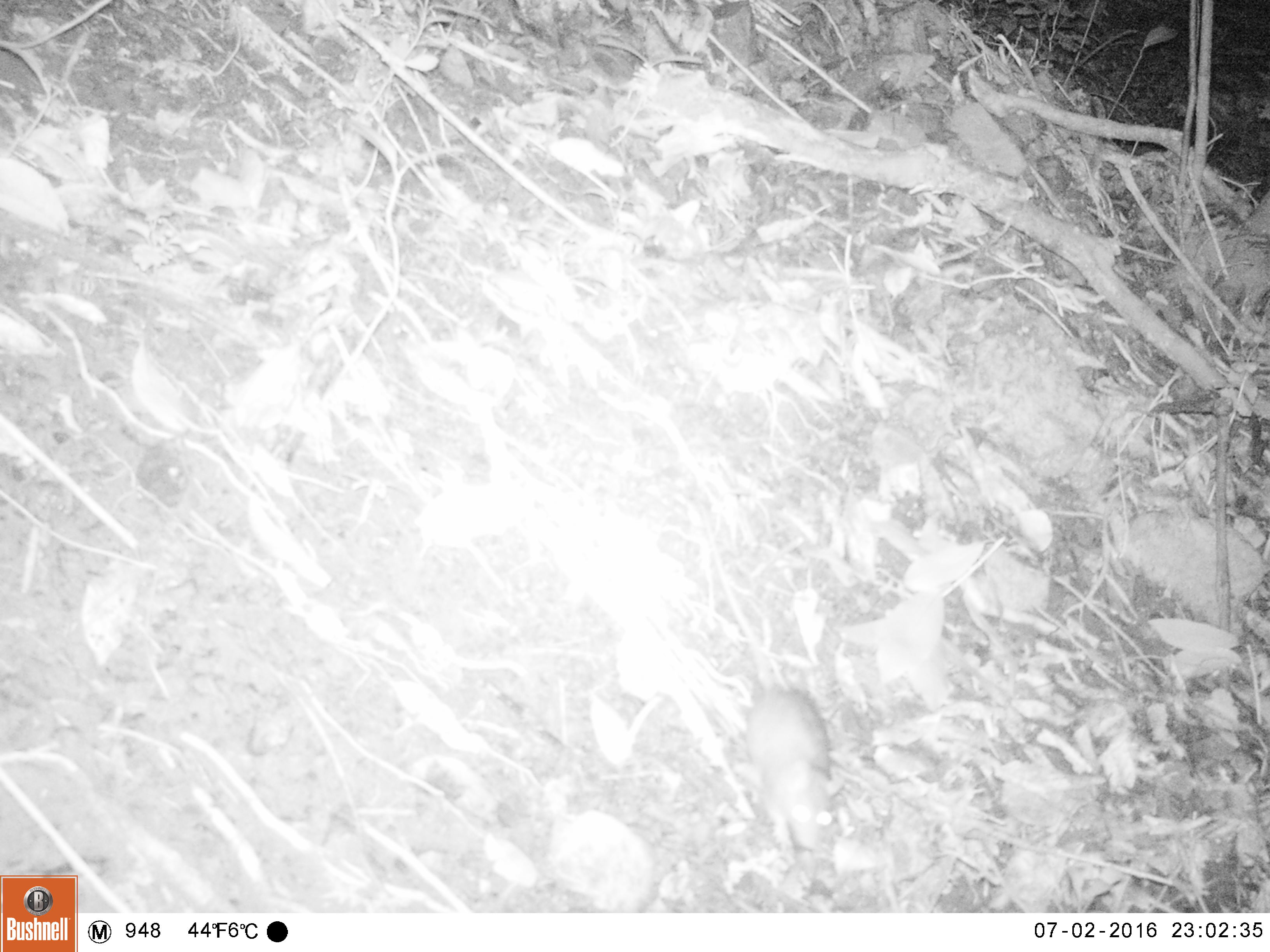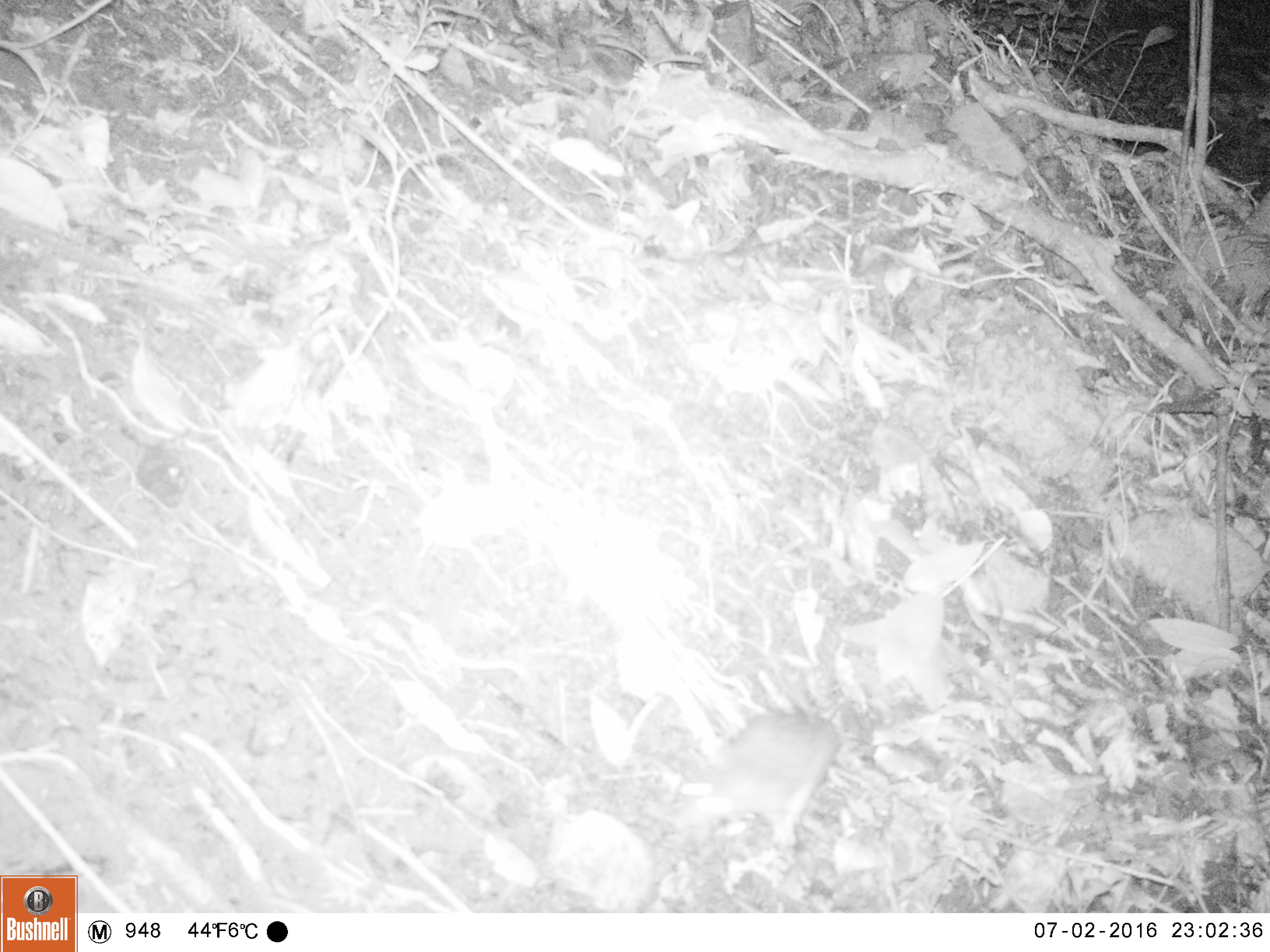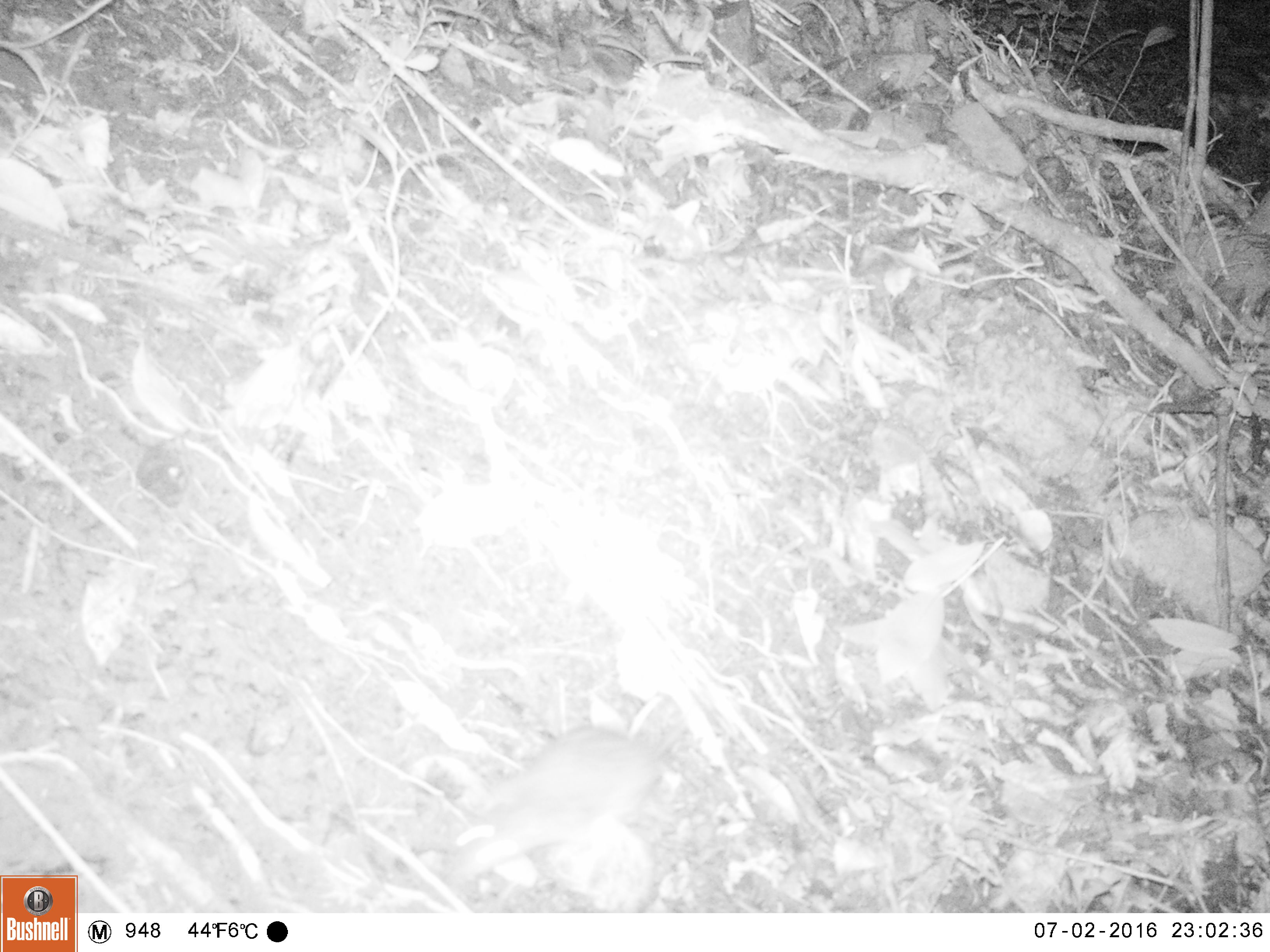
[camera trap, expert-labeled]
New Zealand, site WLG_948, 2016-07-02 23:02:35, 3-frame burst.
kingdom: Animalia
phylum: Chordata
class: Mammalia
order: Rodentia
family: Muridae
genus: Rattus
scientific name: Rattus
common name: rat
Rat (Rattus).